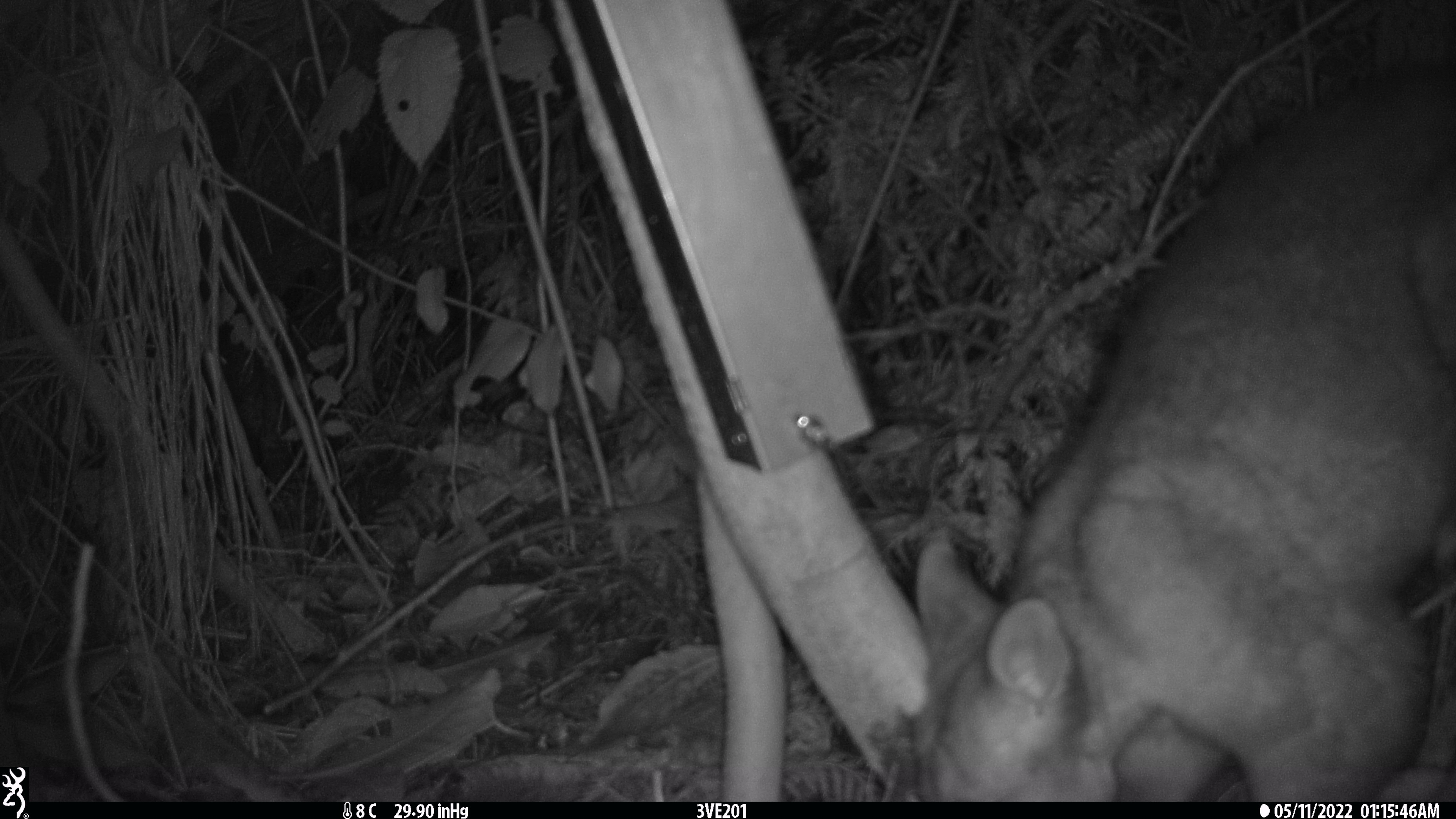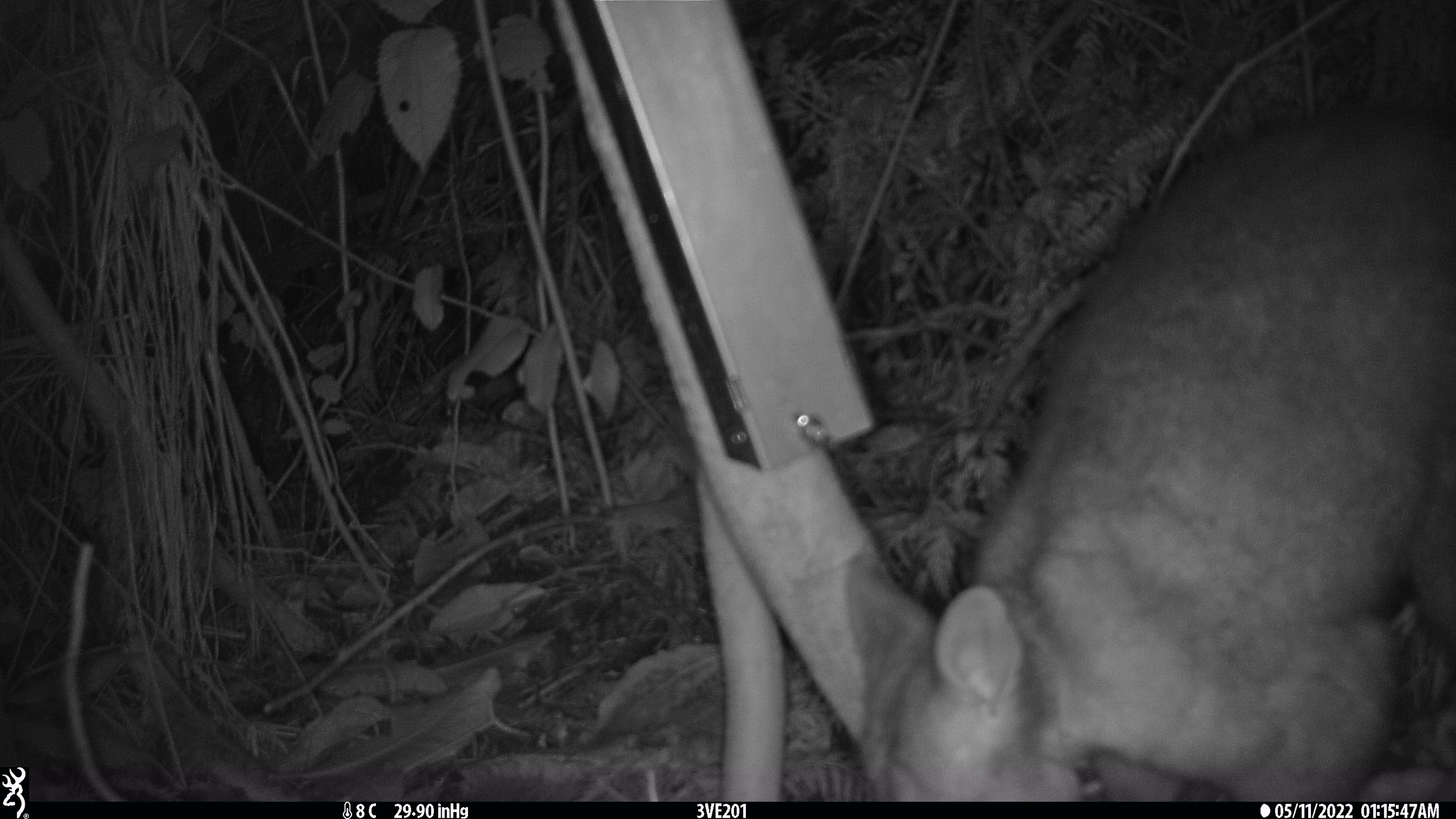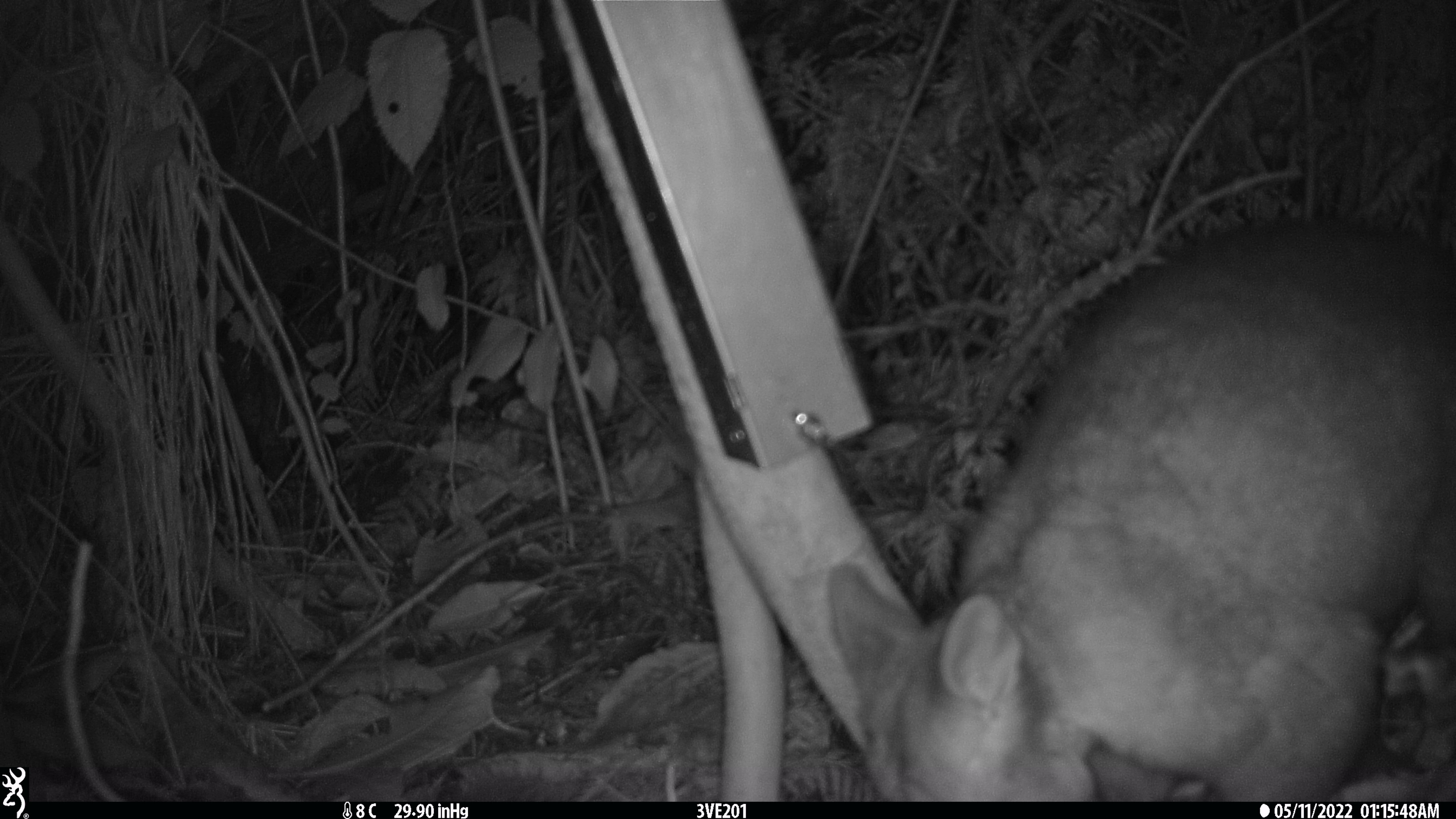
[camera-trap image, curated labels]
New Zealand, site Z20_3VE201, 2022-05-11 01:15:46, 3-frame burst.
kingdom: Animalia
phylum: Chordata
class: Mammalia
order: Diprotodontia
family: Phalangeridae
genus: Trichosurus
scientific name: Trichosurus vulpecula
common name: common brushtail possum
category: possum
Possum (common brushtail possum) (Trichosurus vulpecula).